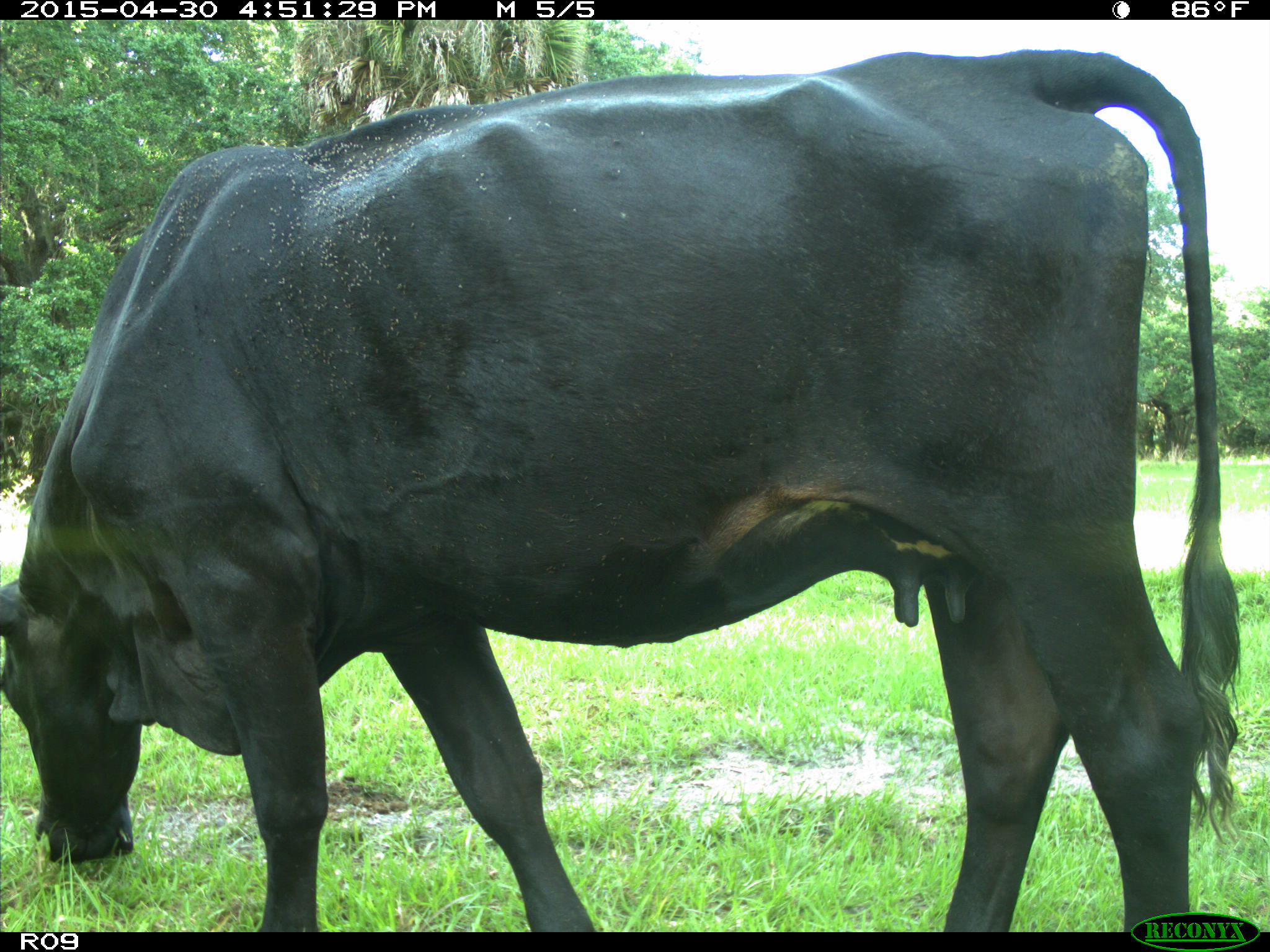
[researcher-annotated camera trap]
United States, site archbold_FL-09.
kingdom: Animalia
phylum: Chordata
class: Mammalia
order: Artiodactyla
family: Bovidae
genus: Bos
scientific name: Bos taurus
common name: domestic cow